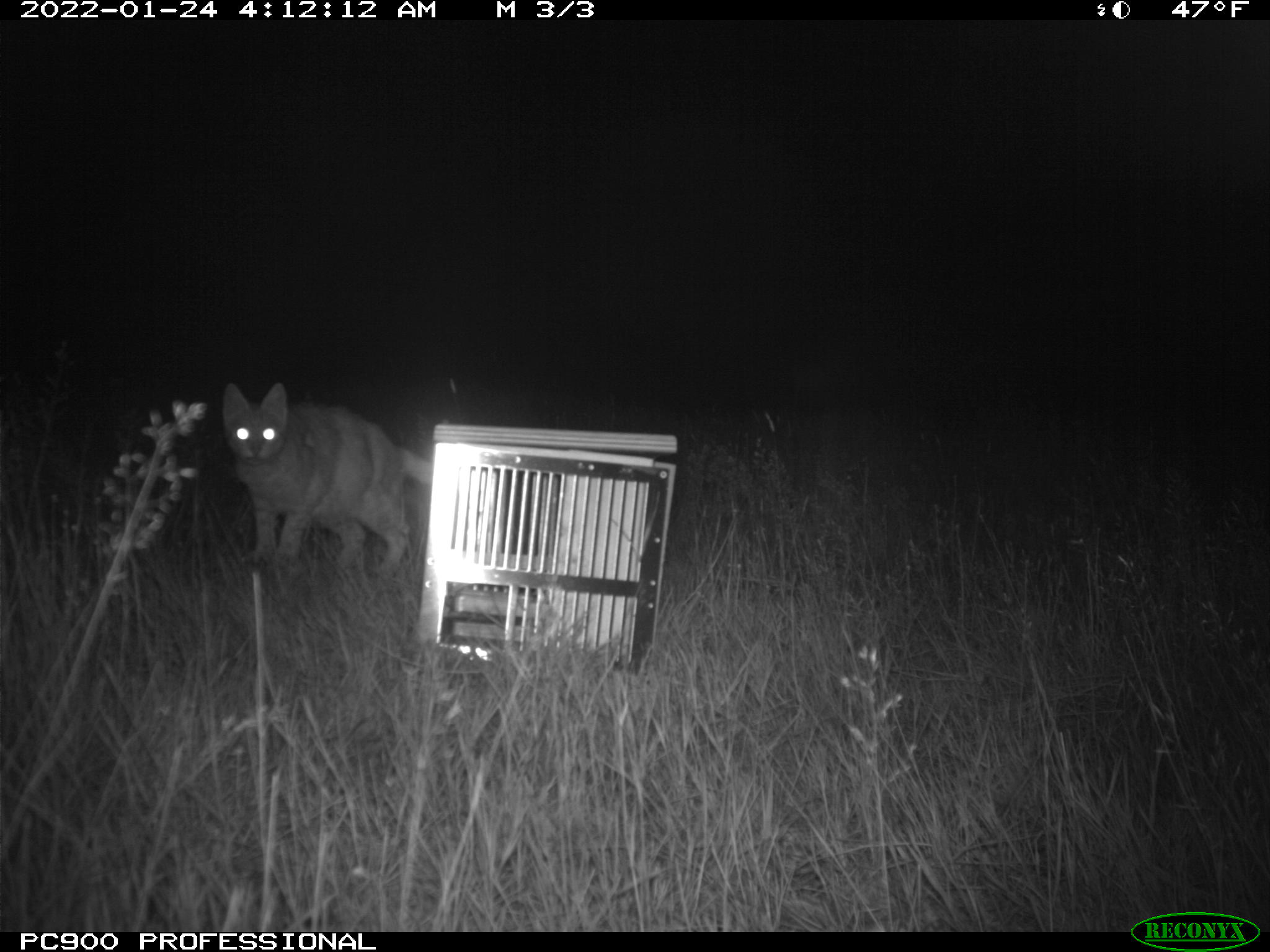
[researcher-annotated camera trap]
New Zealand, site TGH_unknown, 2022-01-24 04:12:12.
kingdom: Animalia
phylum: Chordata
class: Mammalia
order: Carnivora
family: Felidae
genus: Felis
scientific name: Felis catus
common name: domestic cat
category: cat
Cat (domestic cat) (Felis catus).